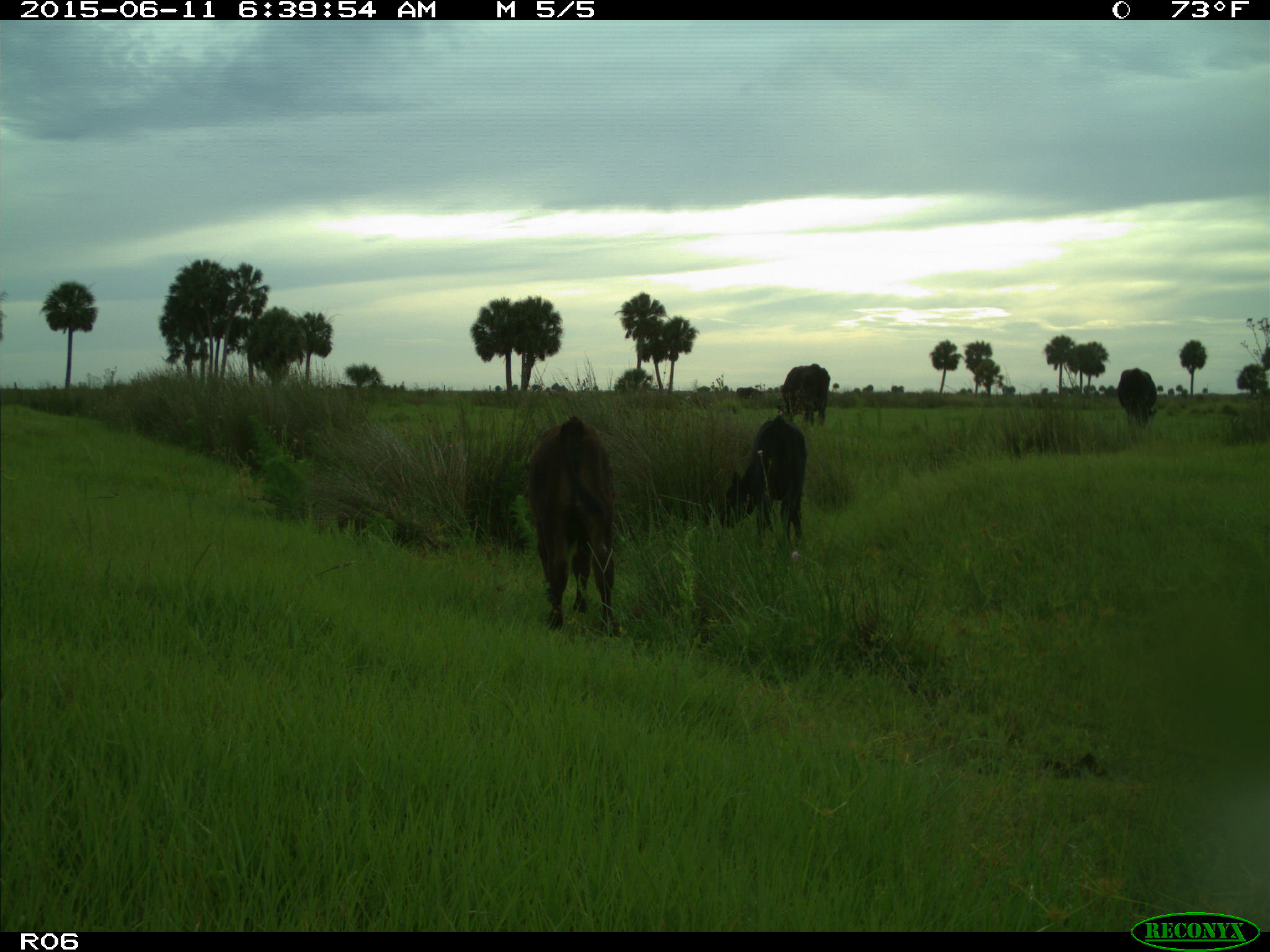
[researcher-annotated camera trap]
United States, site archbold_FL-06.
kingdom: Animalia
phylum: Chordata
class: Mammalia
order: Artiodactyla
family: Bovidae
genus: Bos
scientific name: Bos taurus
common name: domestic cow